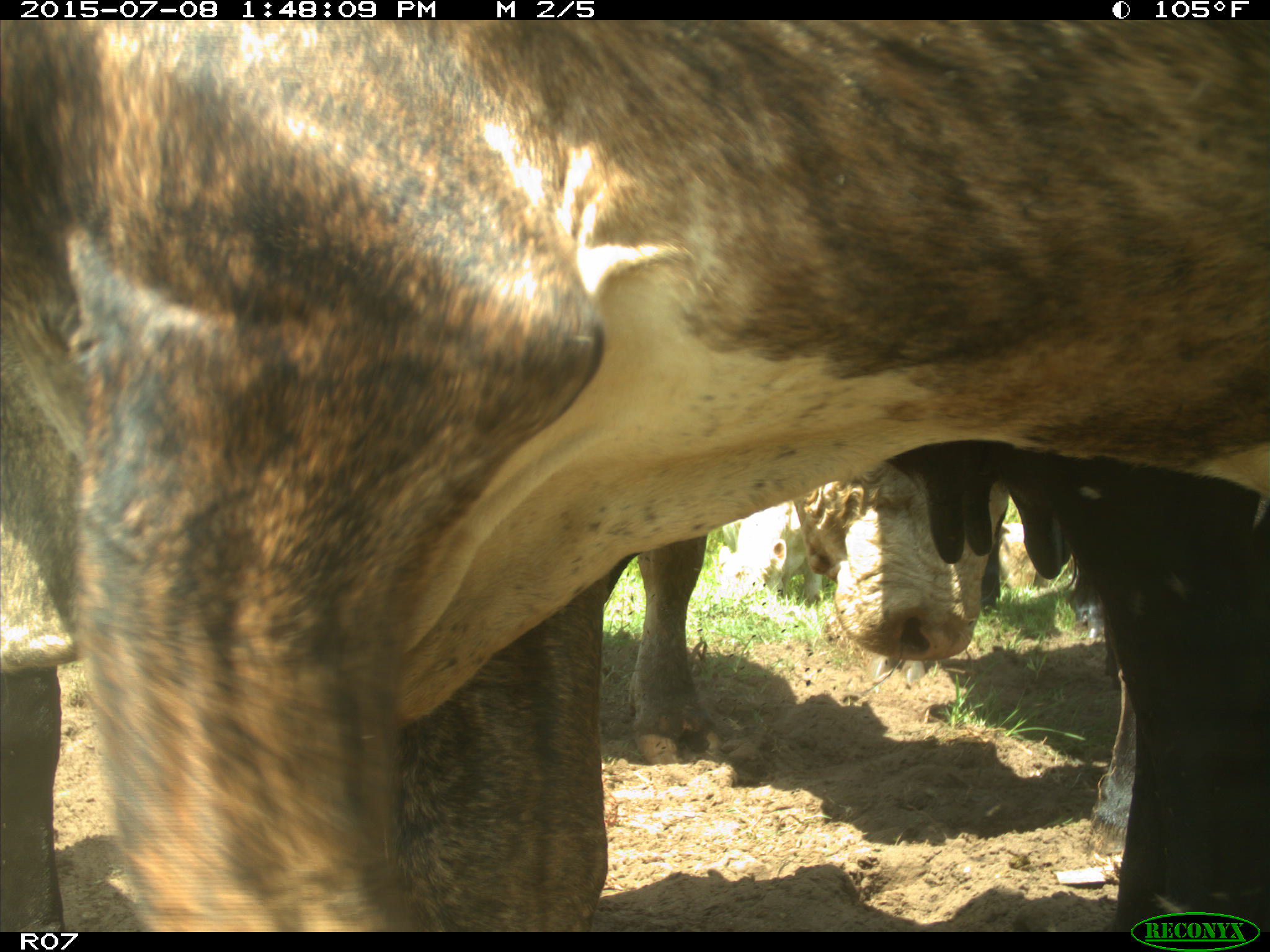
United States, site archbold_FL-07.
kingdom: Animalia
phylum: Chordata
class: Mammalia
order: Artiodactyla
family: Bovidae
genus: Bos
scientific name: Bos taurus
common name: domestic cow